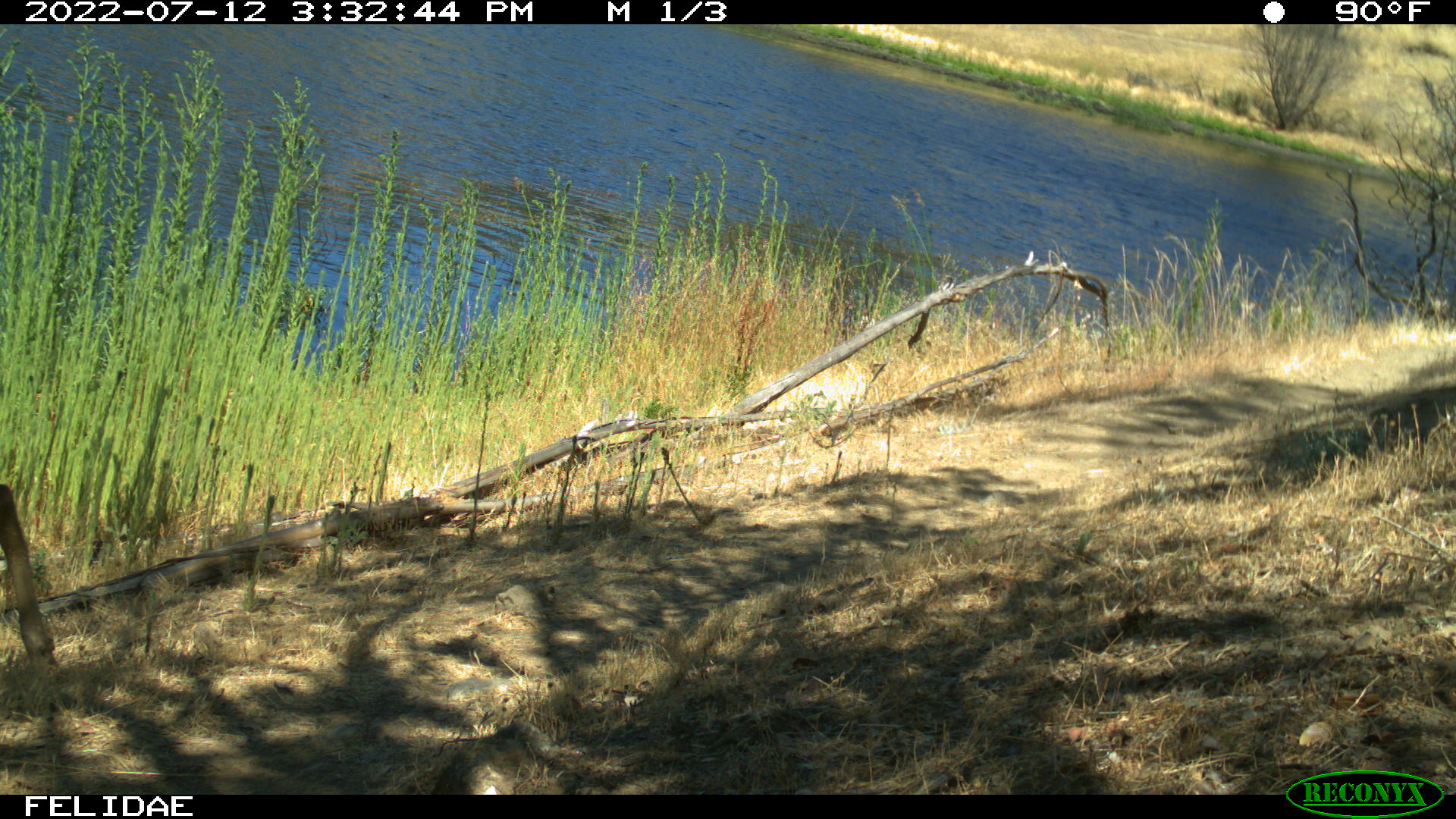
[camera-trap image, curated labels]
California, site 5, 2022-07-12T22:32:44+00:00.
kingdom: Animalia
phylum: Chordata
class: Mammalia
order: Artiodactyla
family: Cervidae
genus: Odocoileus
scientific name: Odocoileus hemionus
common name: mule deer